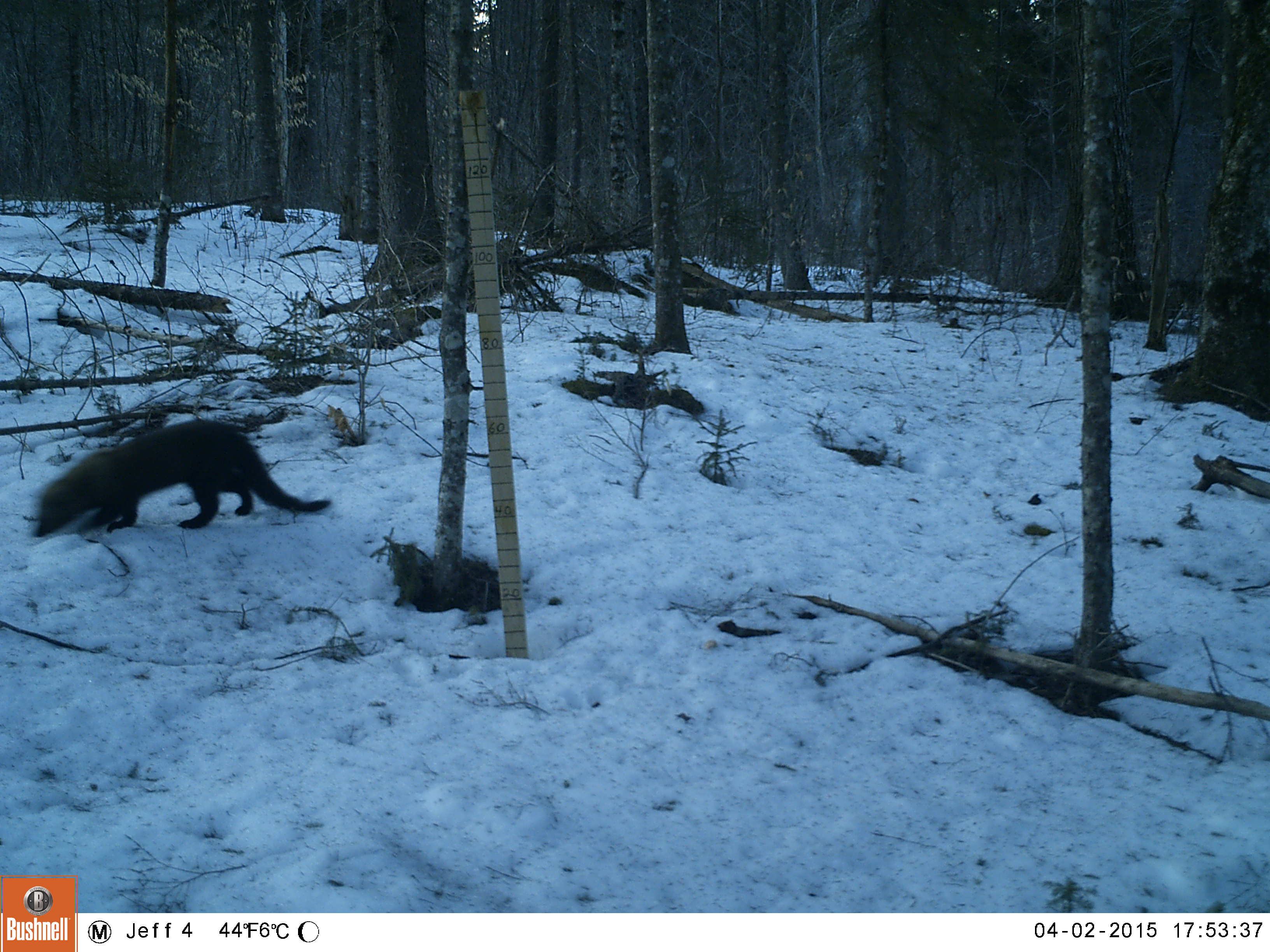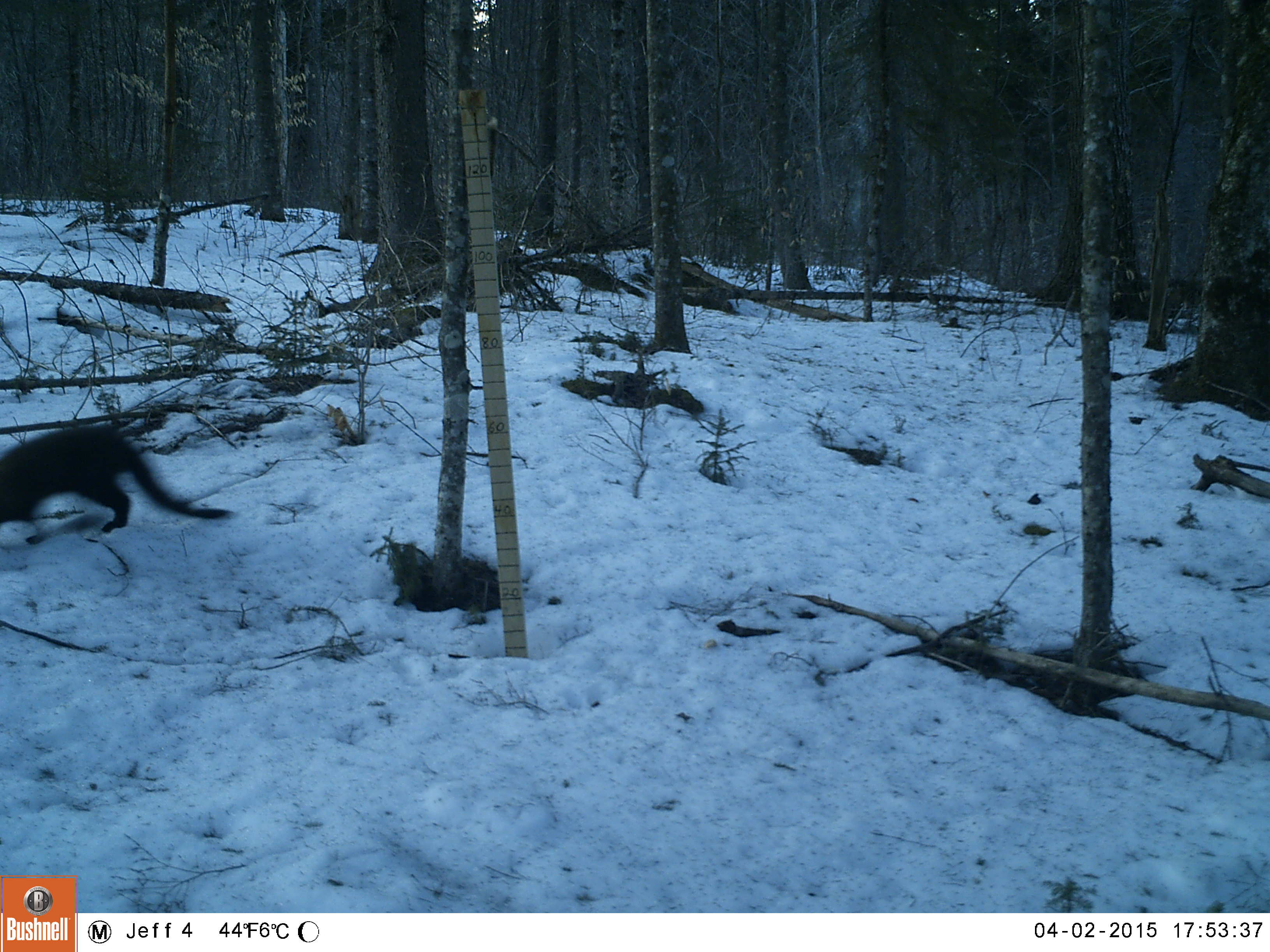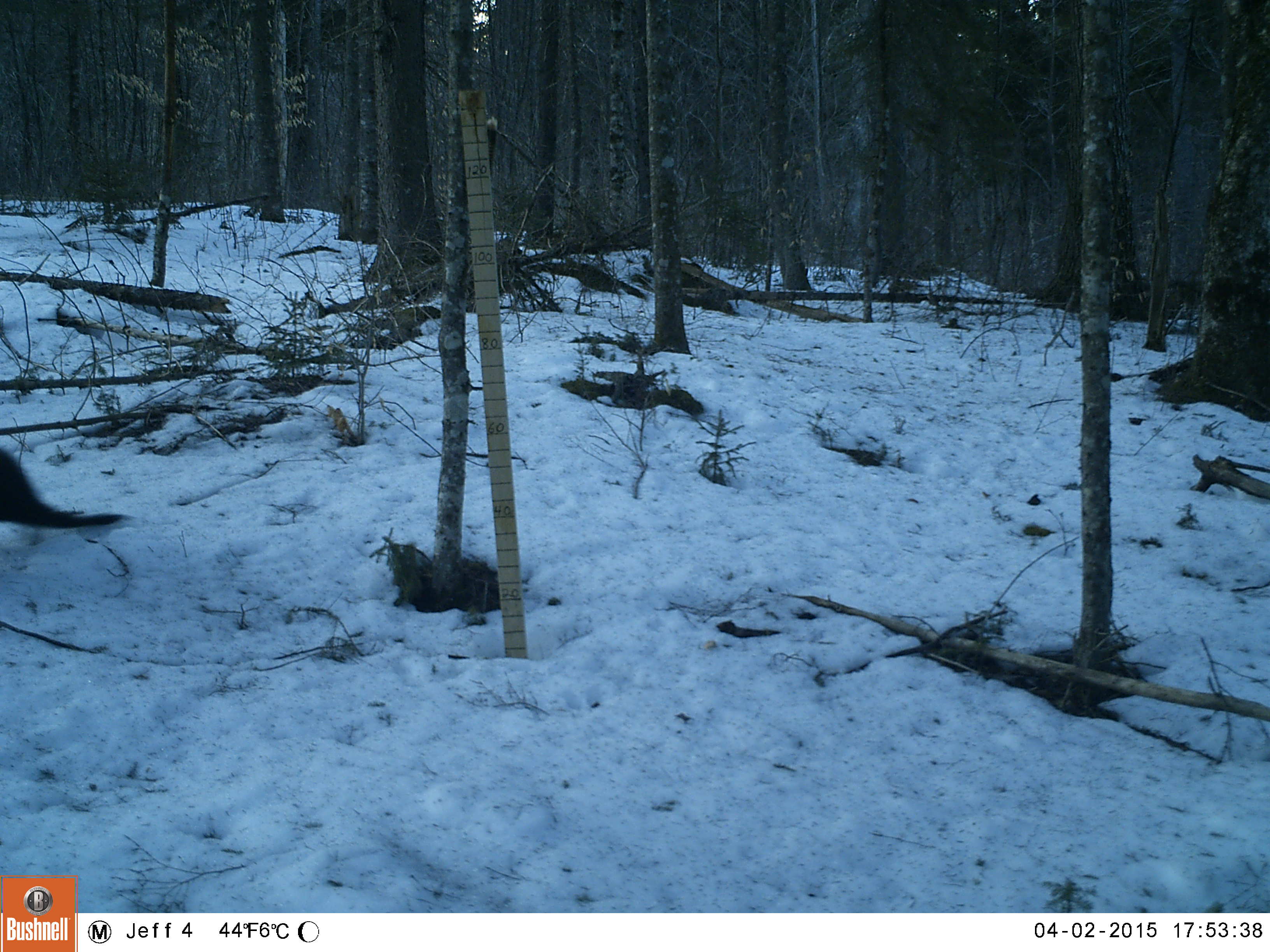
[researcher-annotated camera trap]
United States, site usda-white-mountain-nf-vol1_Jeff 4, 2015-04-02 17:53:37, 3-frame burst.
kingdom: Animalia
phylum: Chordata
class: Mammalia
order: Carnivora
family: Mustelidae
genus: Pekania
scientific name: Pekania pennanti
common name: fisher